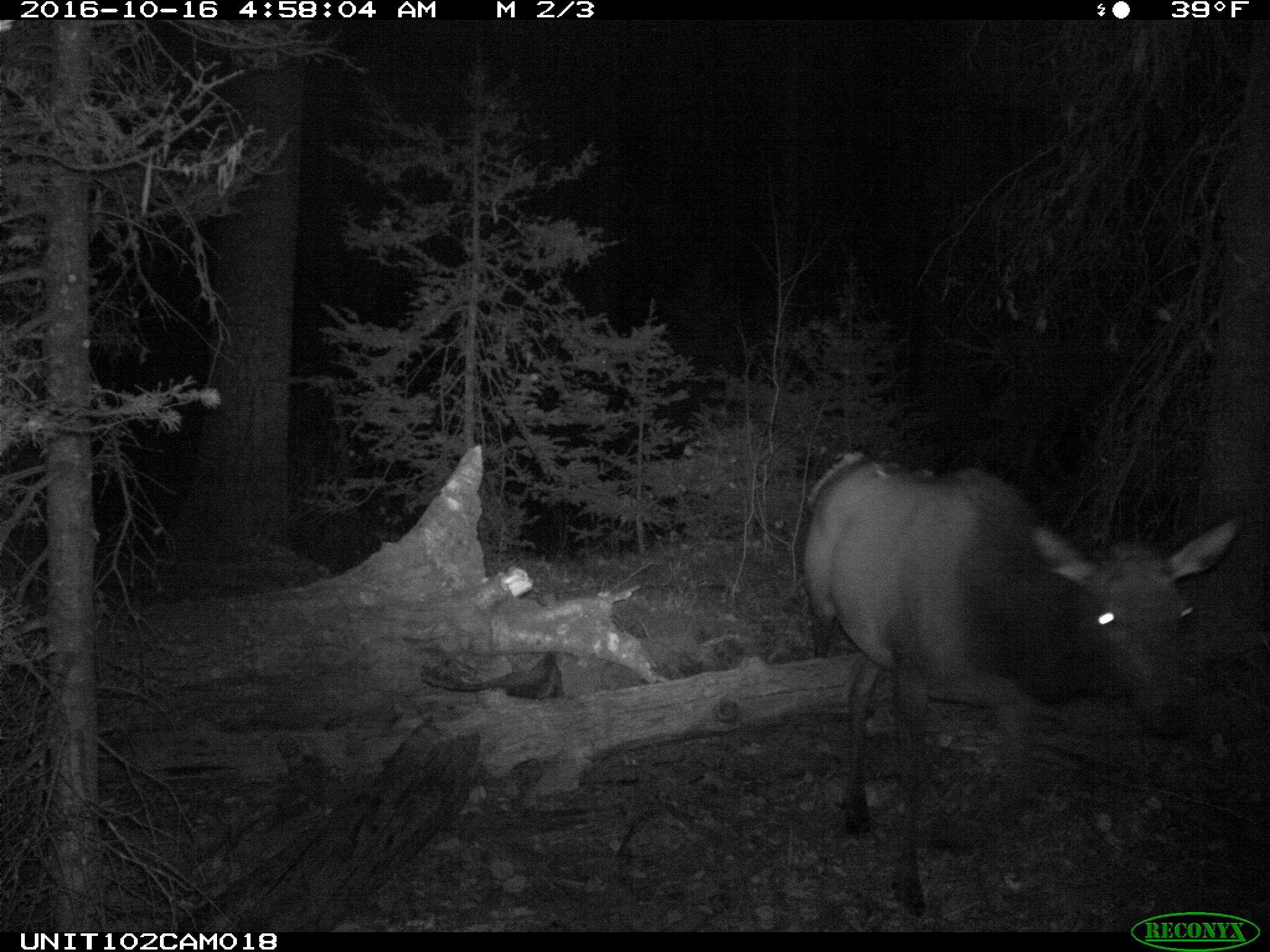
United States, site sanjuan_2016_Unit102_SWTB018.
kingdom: Animalia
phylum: Chordata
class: Mammalia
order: Artiodactyla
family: Cervidae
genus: Cervus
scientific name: Cervus elaphus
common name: red deer